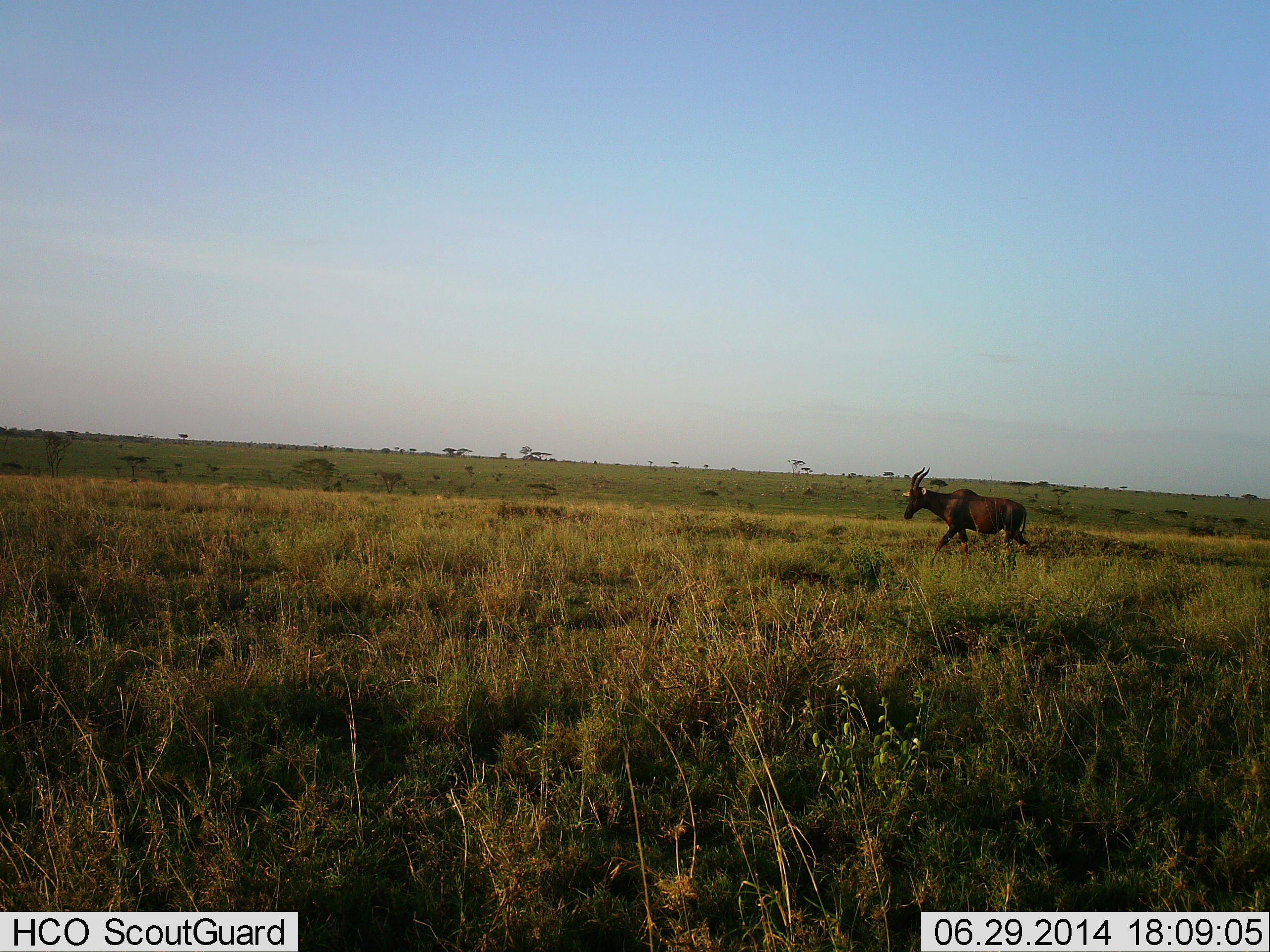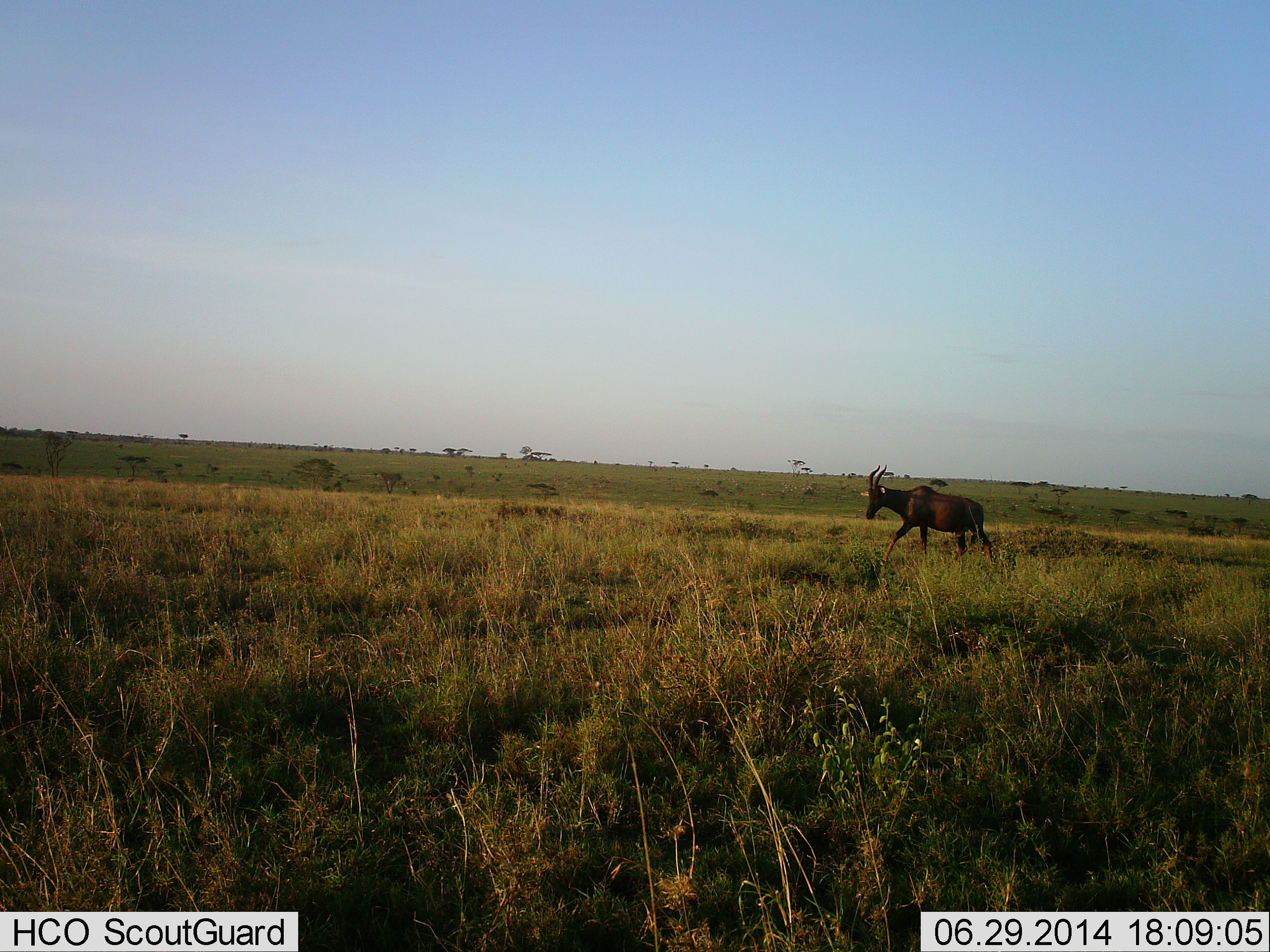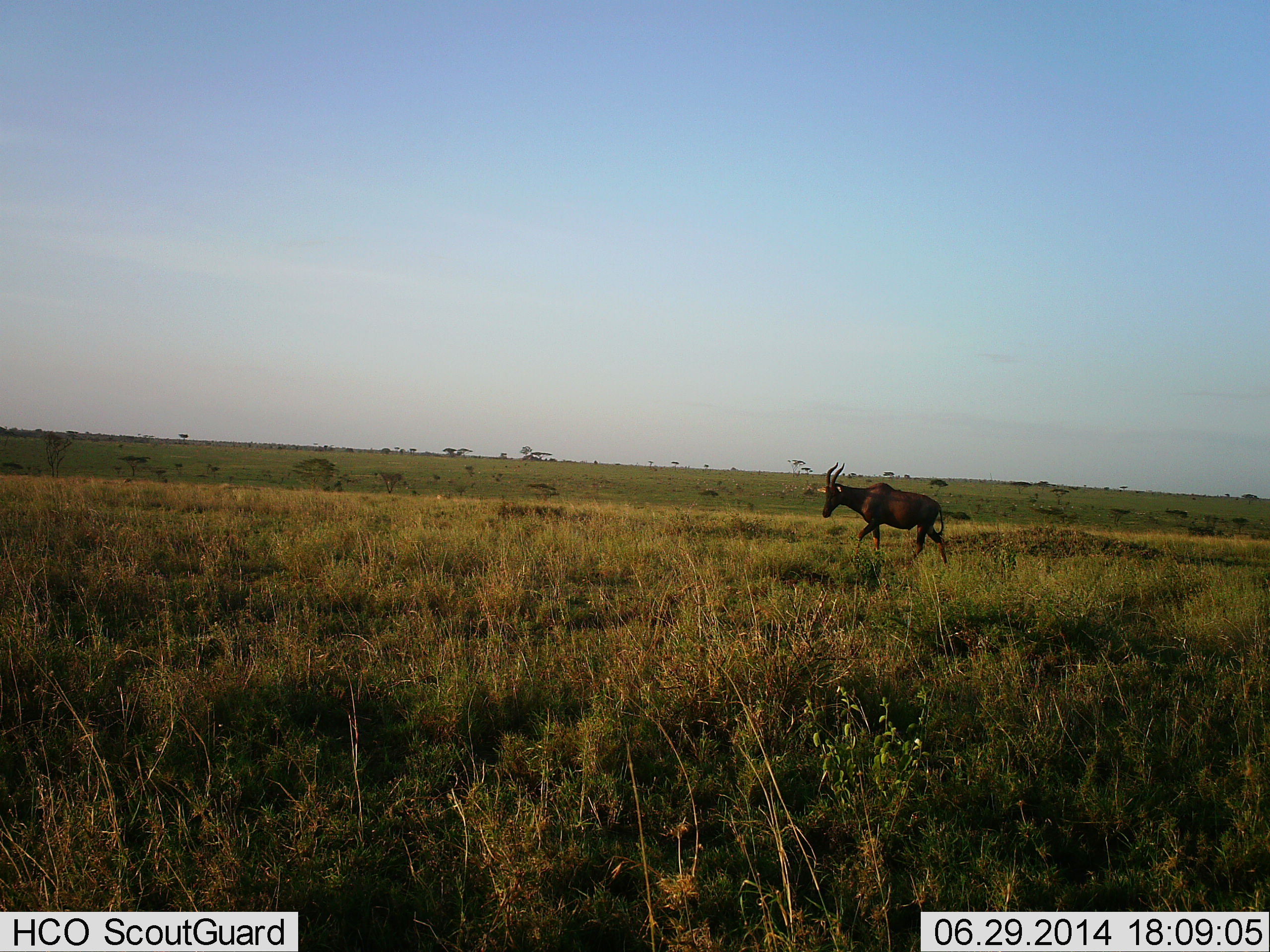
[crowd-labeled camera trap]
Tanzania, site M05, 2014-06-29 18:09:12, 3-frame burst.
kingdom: Animalia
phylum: Chordata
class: Mammalia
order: Artiodactyla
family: Bovidae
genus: Damaliscus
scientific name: Damaliscus lunatus jimela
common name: topi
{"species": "topi (Damaliscus lunatus jimela)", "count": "1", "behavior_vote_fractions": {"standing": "0%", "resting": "0%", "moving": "100%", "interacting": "0%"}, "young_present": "0%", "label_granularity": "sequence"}